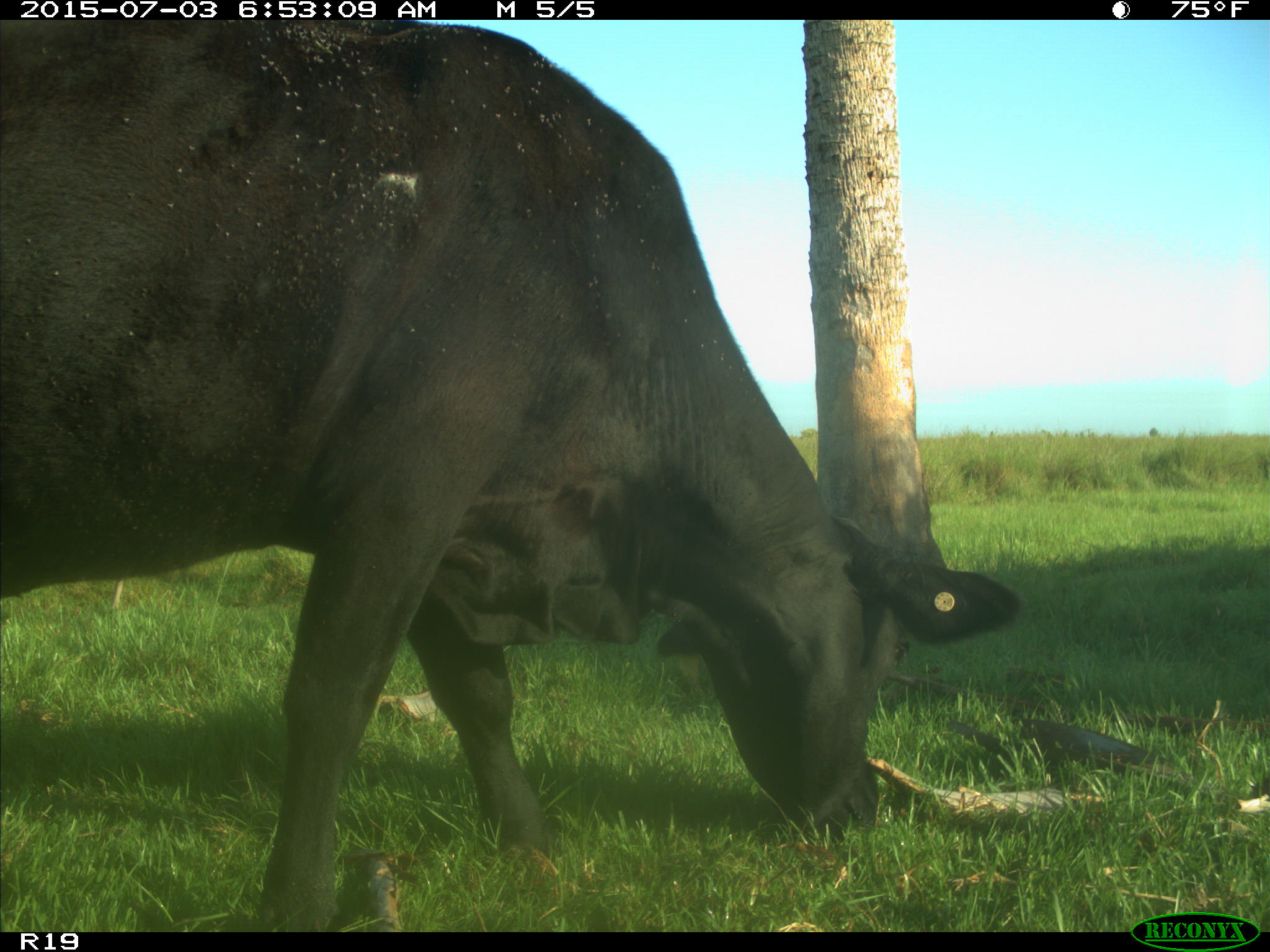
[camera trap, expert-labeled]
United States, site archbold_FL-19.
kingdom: Animalia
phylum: Chordata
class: Mammalia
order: Artiodactyla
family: Bovidae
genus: Bos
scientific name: Bos taurus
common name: domestic cow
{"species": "Bos taurus (domestic cow)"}